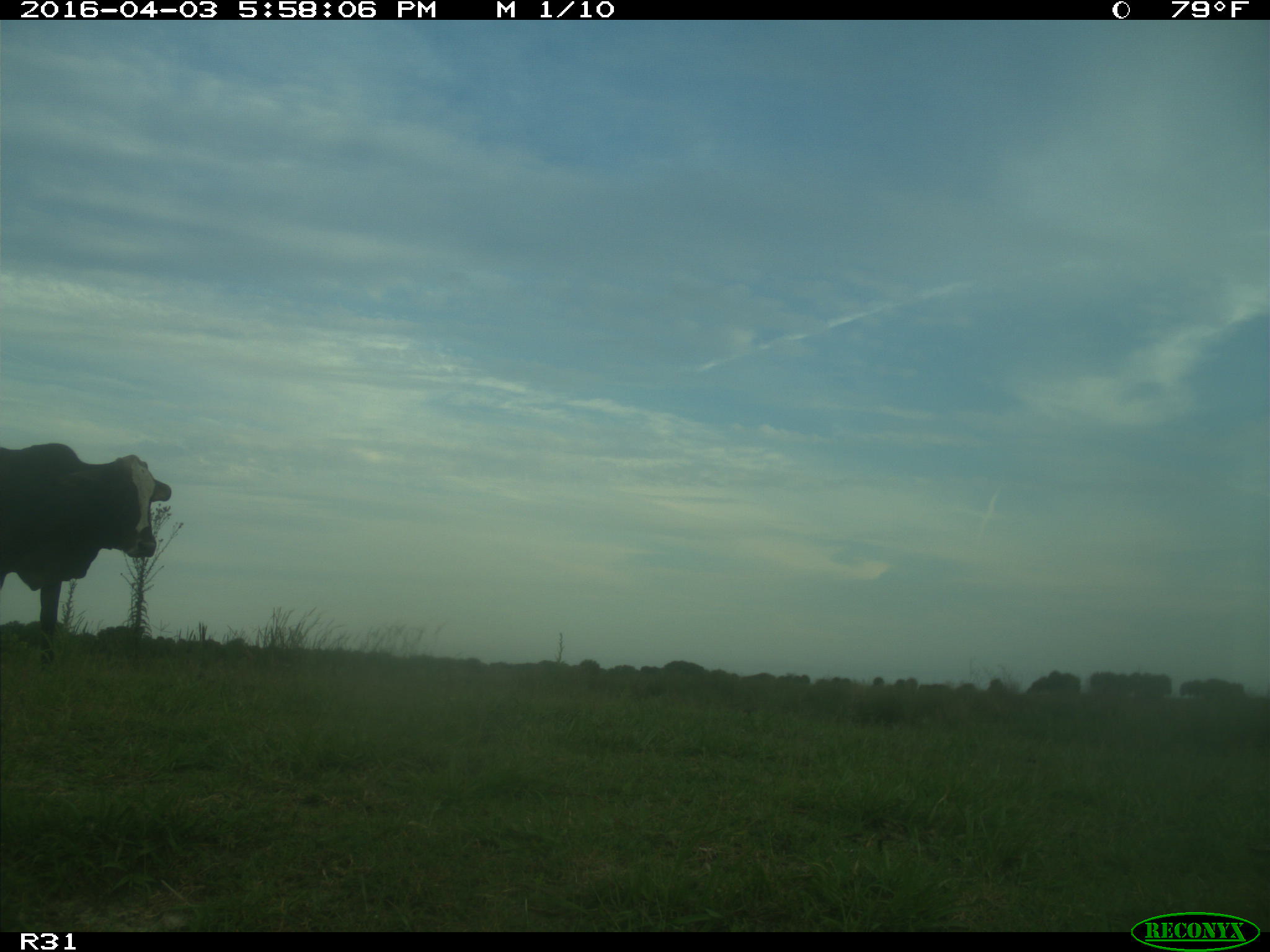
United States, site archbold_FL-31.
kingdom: Animalia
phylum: Chordata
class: Mammalia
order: Artiodactyla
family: Bovidae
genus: Bos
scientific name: Bos taurus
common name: domestic cow